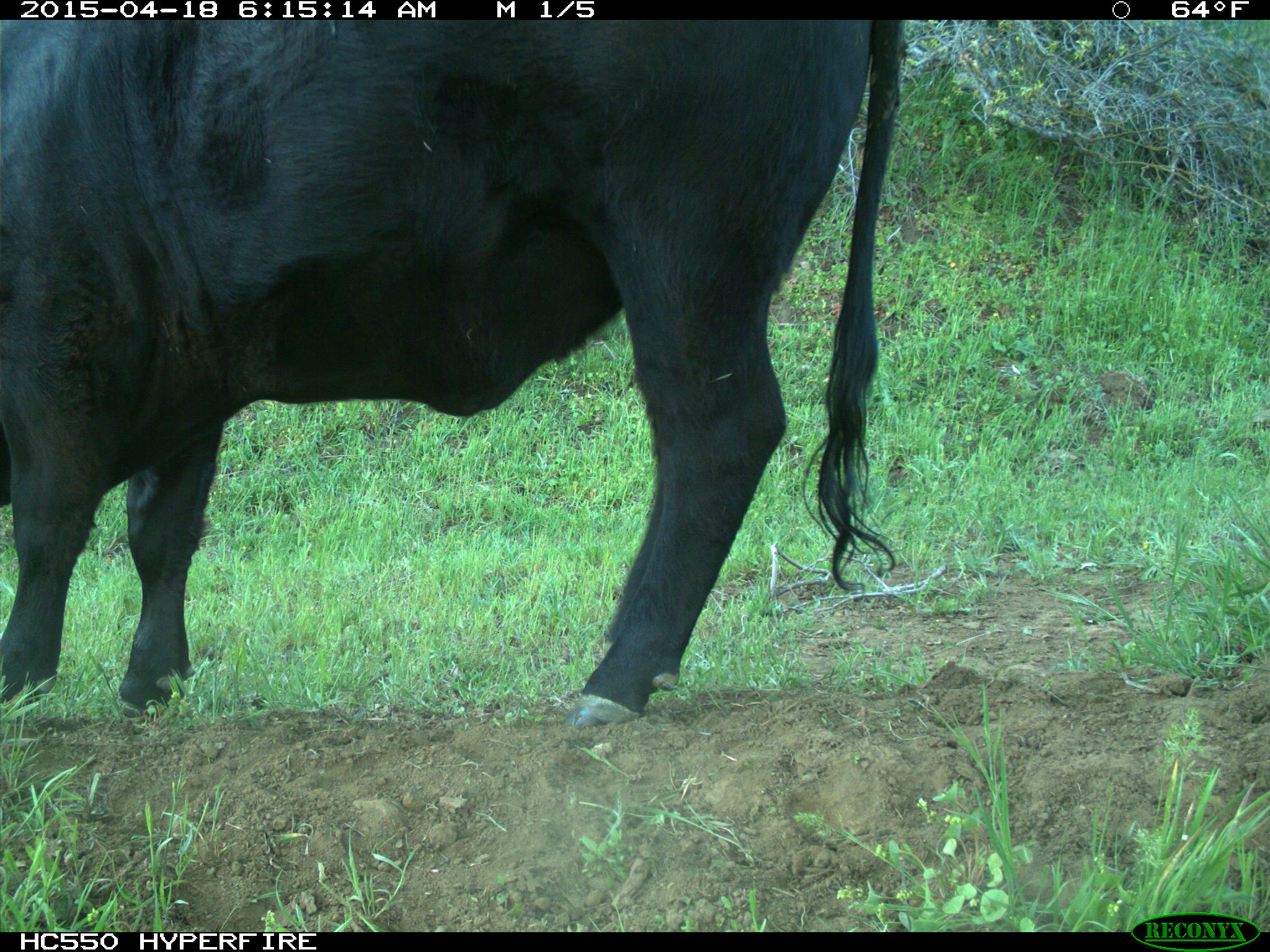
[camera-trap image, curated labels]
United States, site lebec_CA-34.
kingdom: Animalia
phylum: Chordata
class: Mammalia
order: Artiodactyla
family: Bovidae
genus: Bos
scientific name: Bos taurus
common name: domestic cow